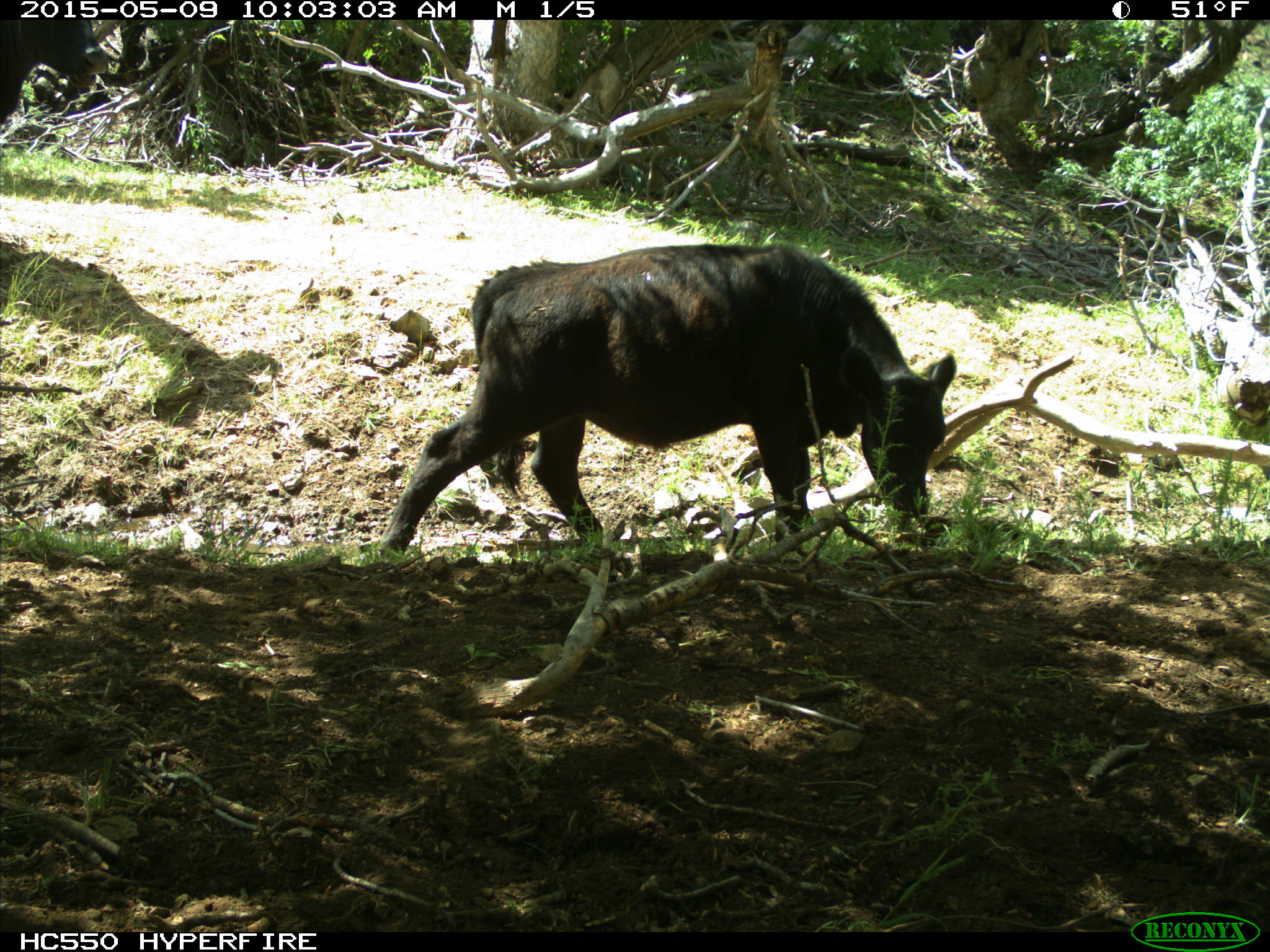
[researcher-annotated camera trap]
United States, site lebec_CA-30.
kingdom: Animalia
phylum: Chordata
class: Mammalia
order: Artiodactyla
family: Bovidae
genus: Bos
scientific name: Bos taurus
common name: domestic cow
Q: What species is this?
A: Bos taurus (domestic cow).